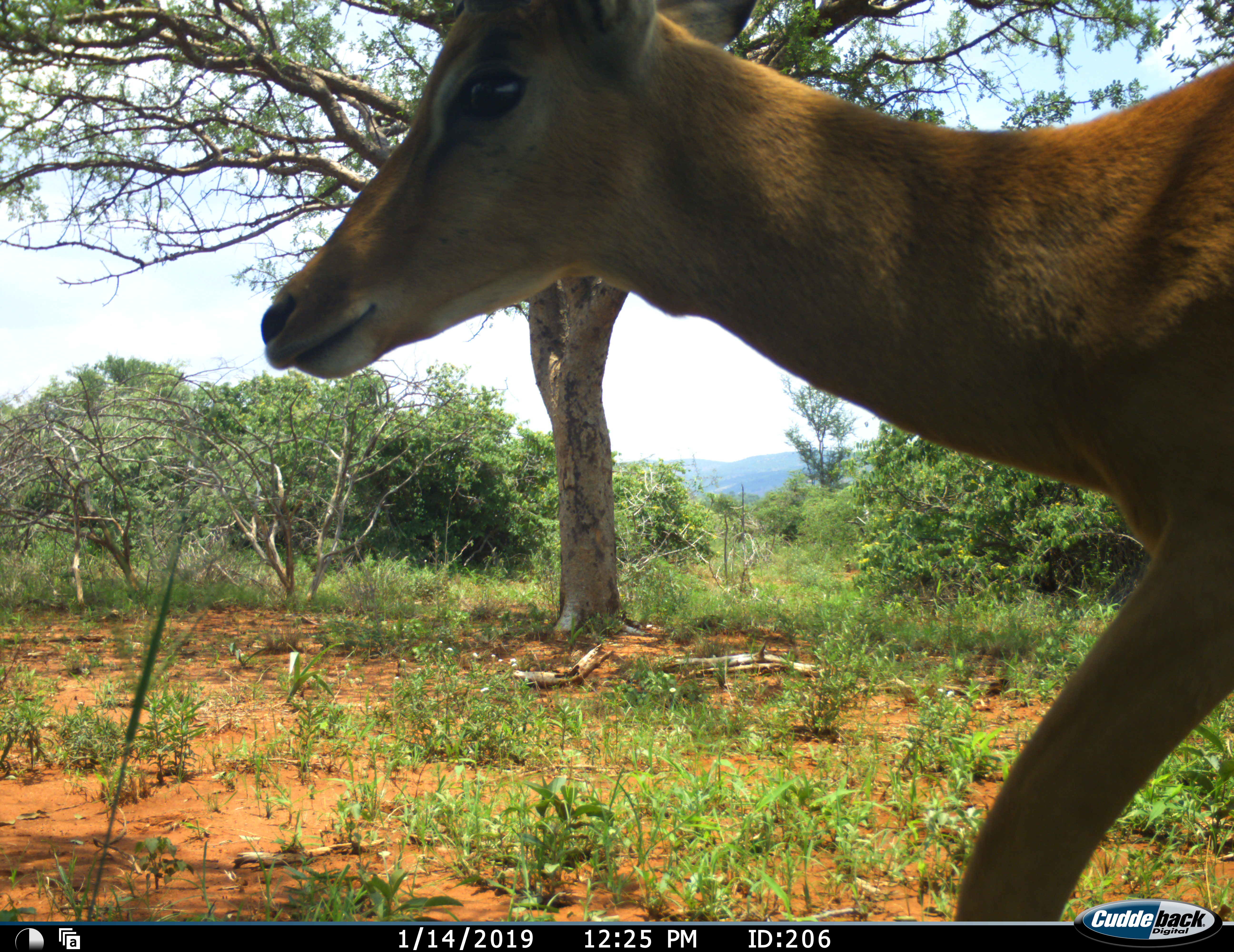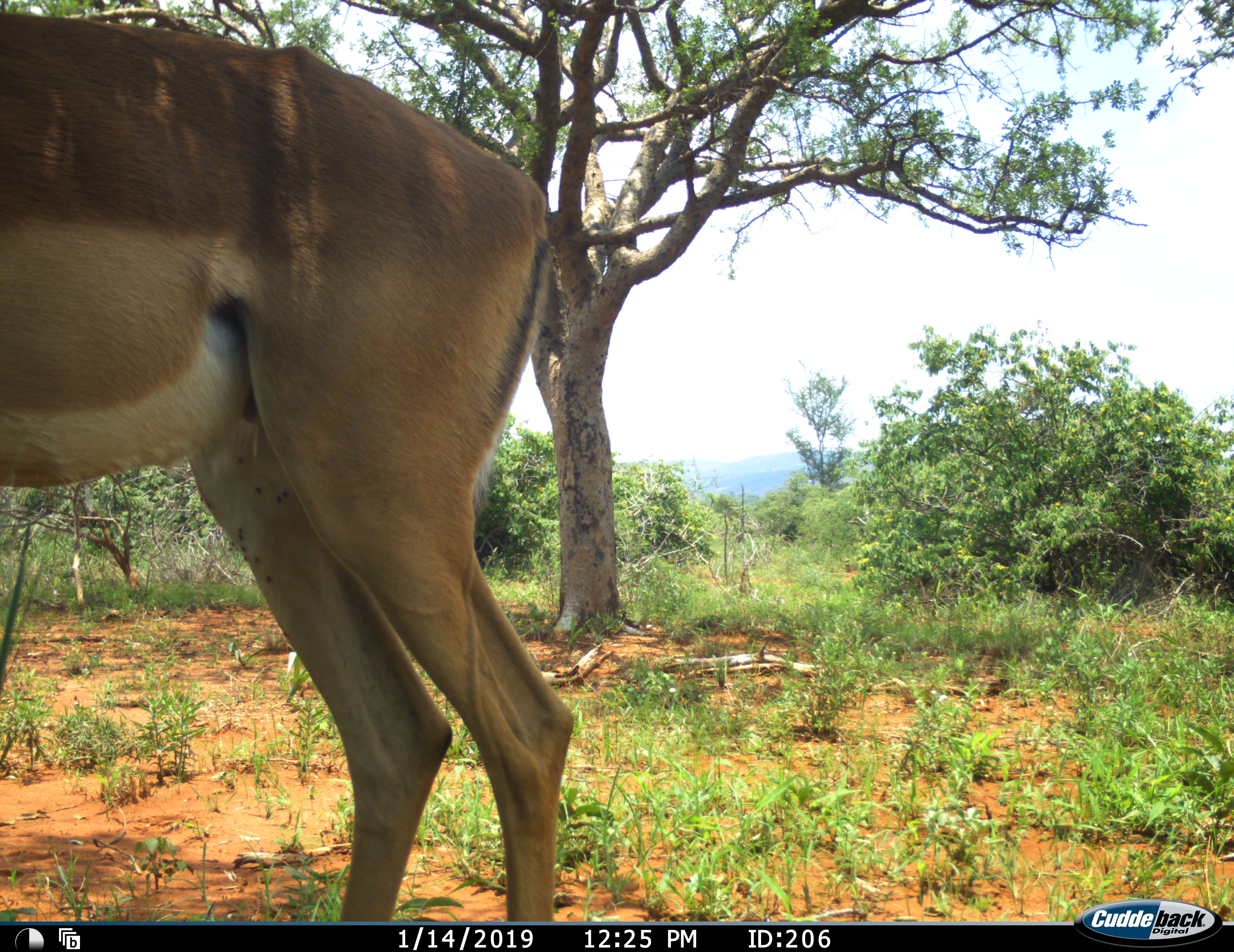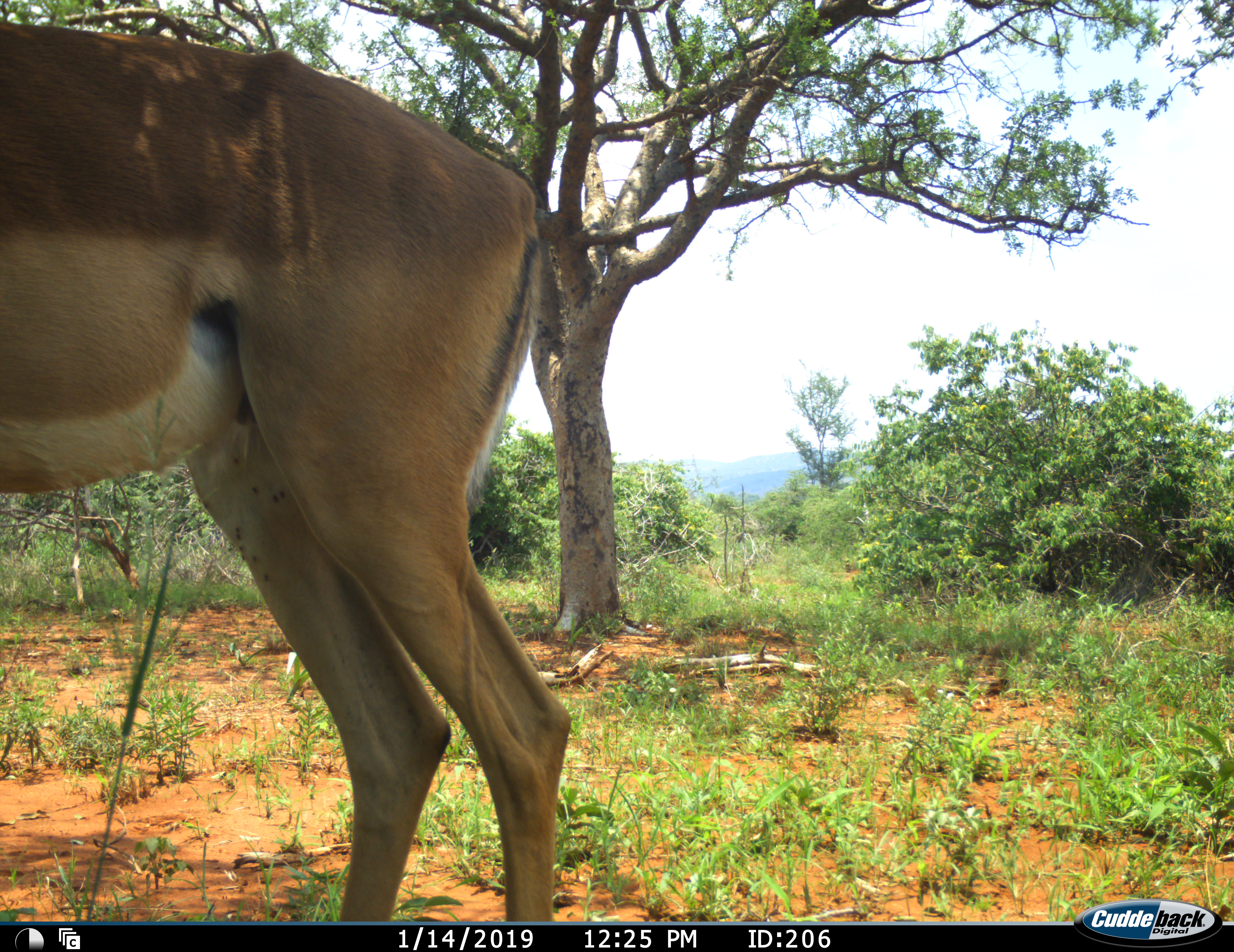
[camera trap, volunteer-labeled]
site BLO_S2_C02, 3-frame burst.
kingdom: Animalia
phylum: Chordata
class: Mammalia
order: Artiodactyla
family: Bovidae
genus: Aepyceros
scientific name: Aepyceros melampus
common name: impala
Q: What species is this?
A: Impala (Aepyceros melampus).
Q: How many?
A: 1.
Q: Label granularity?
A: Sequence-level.